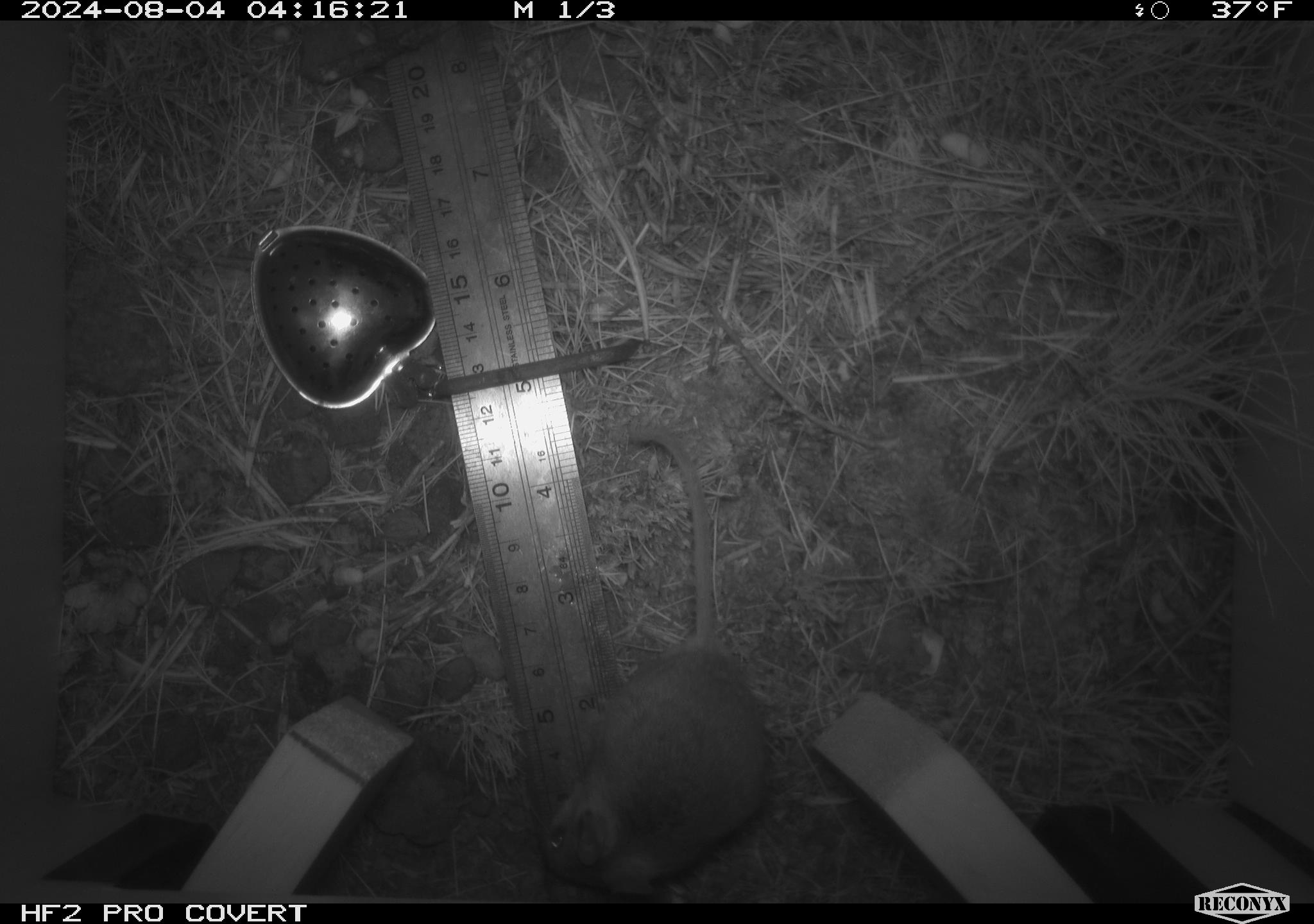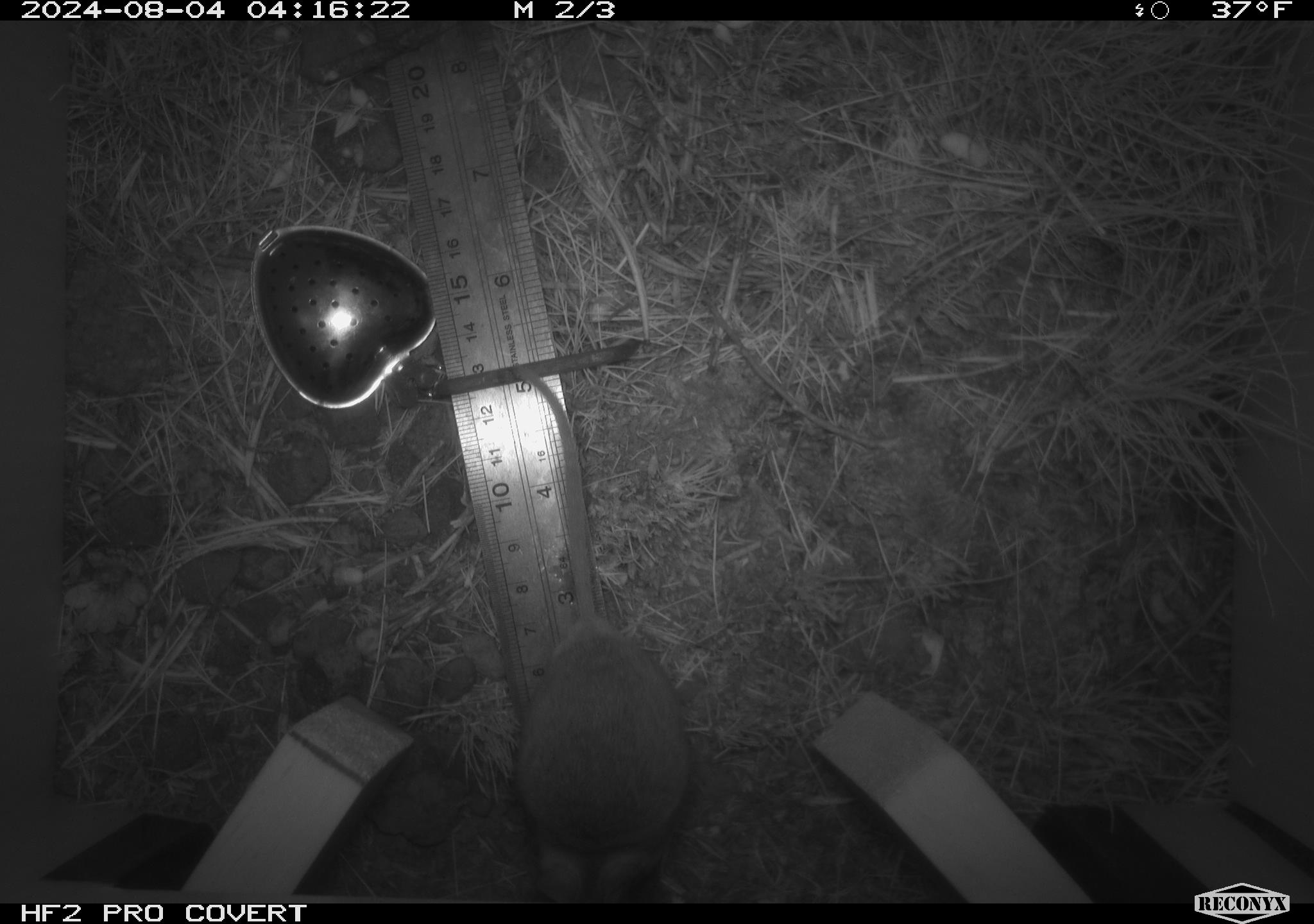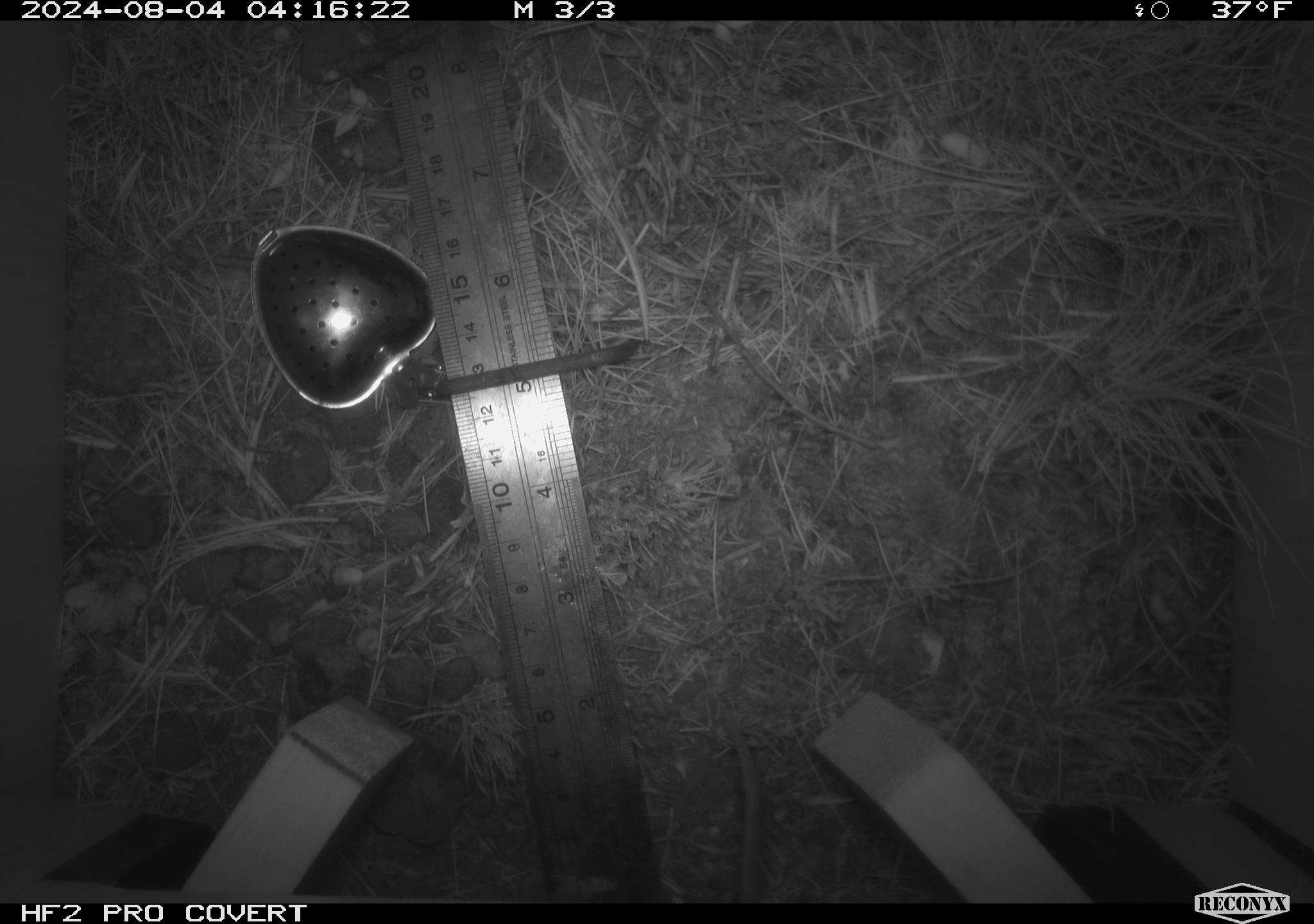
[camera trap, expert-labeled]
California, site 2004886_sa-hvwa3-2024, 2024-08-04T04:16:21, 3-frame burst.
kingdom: Animalia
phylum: Chordata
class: Mammalia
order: Rodentia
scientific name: Rodentia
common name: mouse species